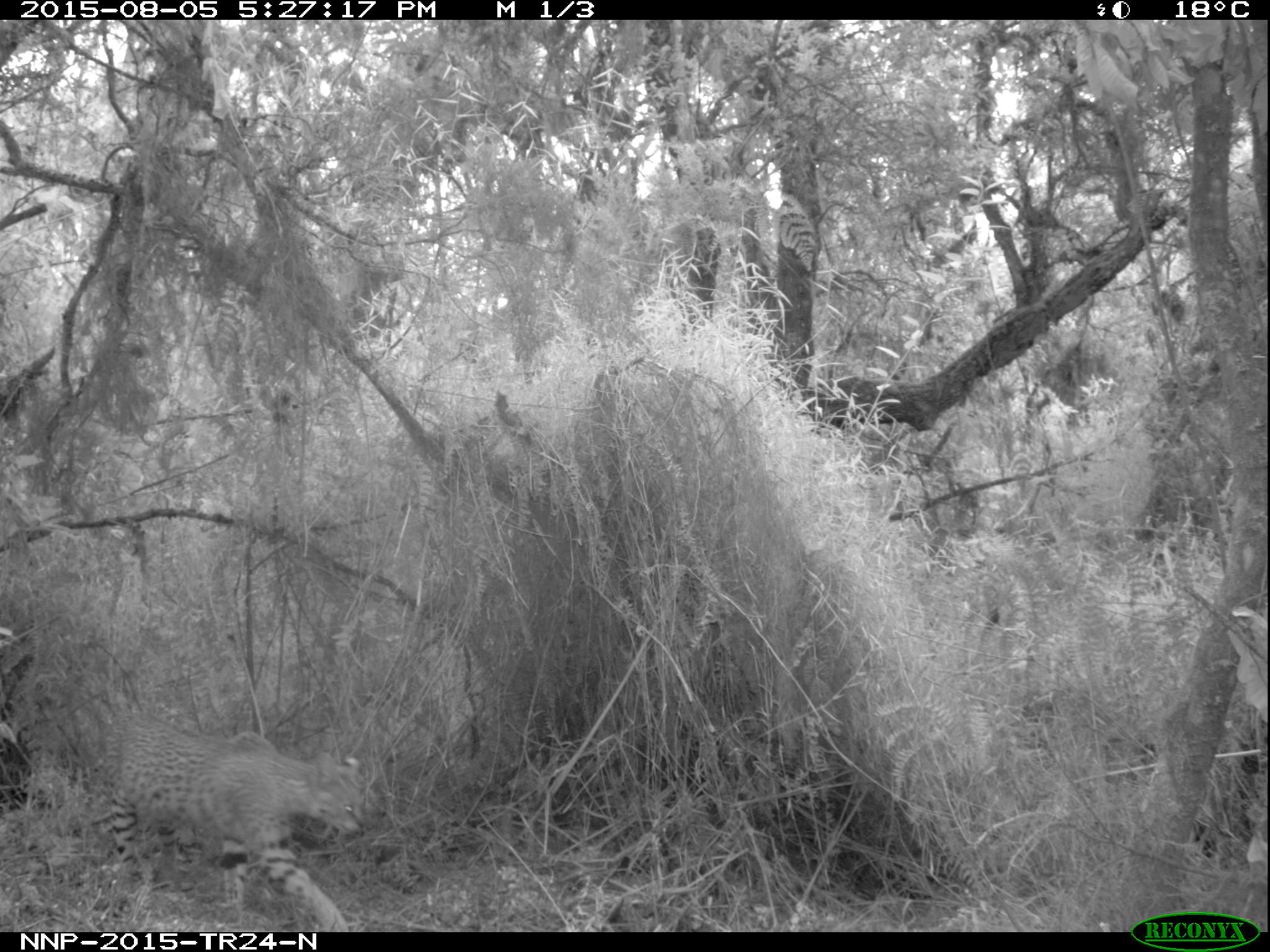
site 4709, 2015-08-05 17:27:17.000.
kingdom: Animalia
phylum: Chordata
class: Mammalia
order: Carnivora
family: Felidae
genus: Leptailurus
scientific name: Leptailurus serval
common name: serval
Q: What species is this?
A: Leptailurus serval (serval).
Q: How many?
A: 1.